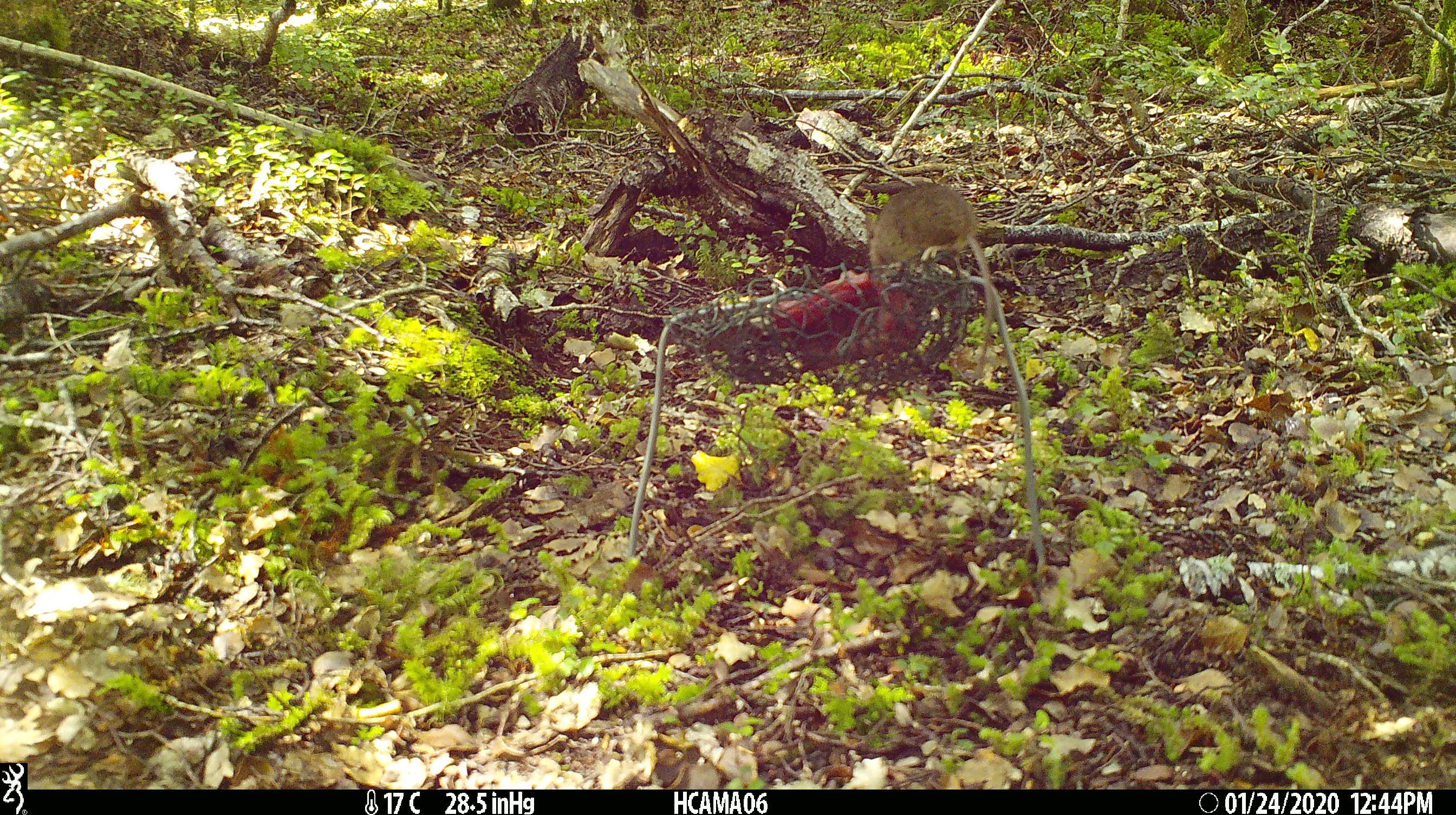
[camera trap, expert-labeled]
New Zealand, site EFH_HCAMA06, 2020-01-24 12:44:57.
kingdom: Animalia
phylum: Chordata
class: Mammalia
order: Rodentia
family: Muridae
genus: Mus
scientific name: Mus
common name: mouse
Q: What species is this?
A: Mouse (Mus).